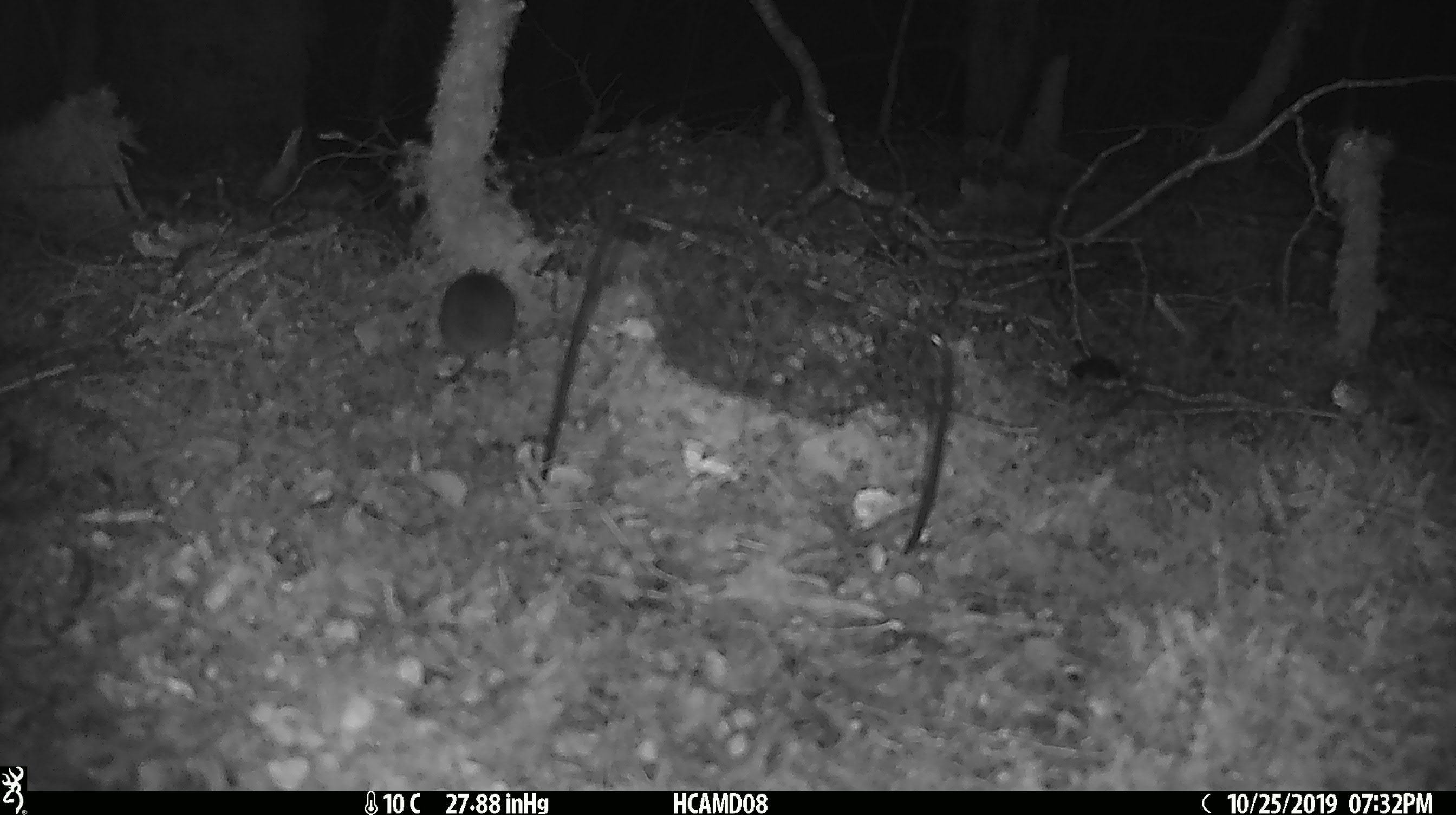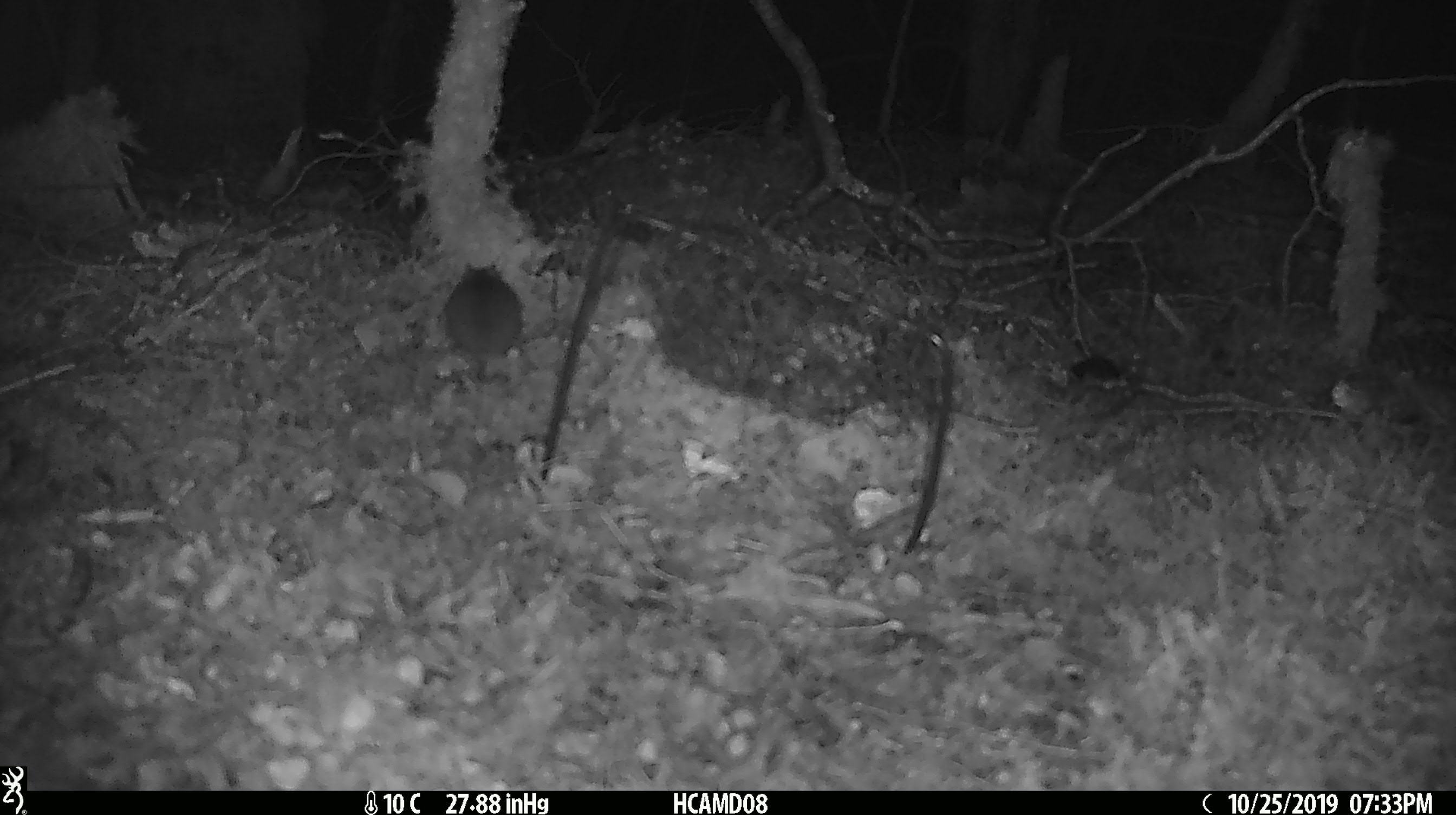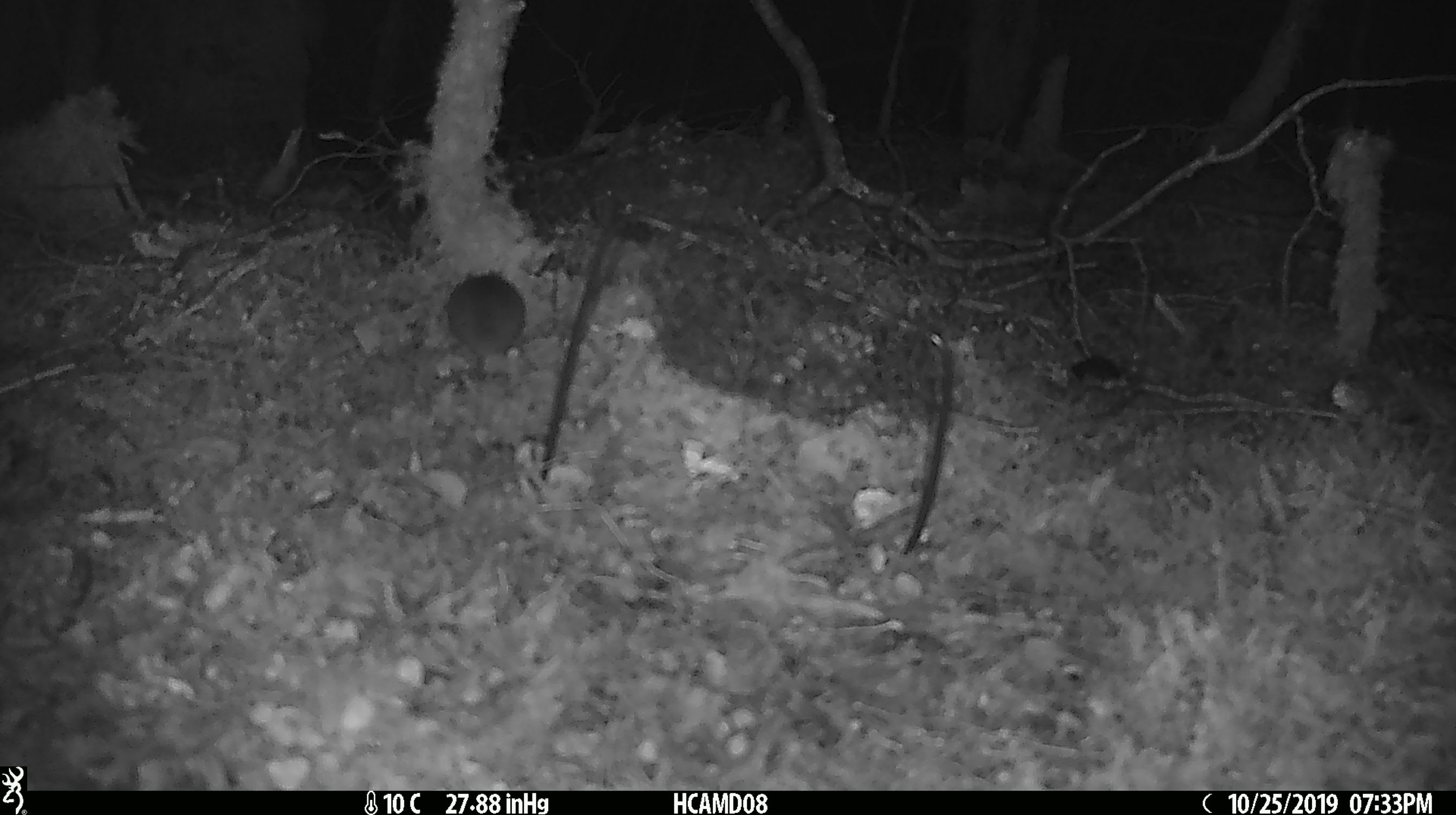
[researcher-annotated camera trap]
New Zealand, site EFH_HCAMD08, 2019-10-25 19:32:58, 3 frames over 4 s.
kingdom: Animalia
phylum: Chordata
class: Mammalia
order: Rodentia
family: Muridae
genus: Mus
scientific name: Mus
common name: mouse